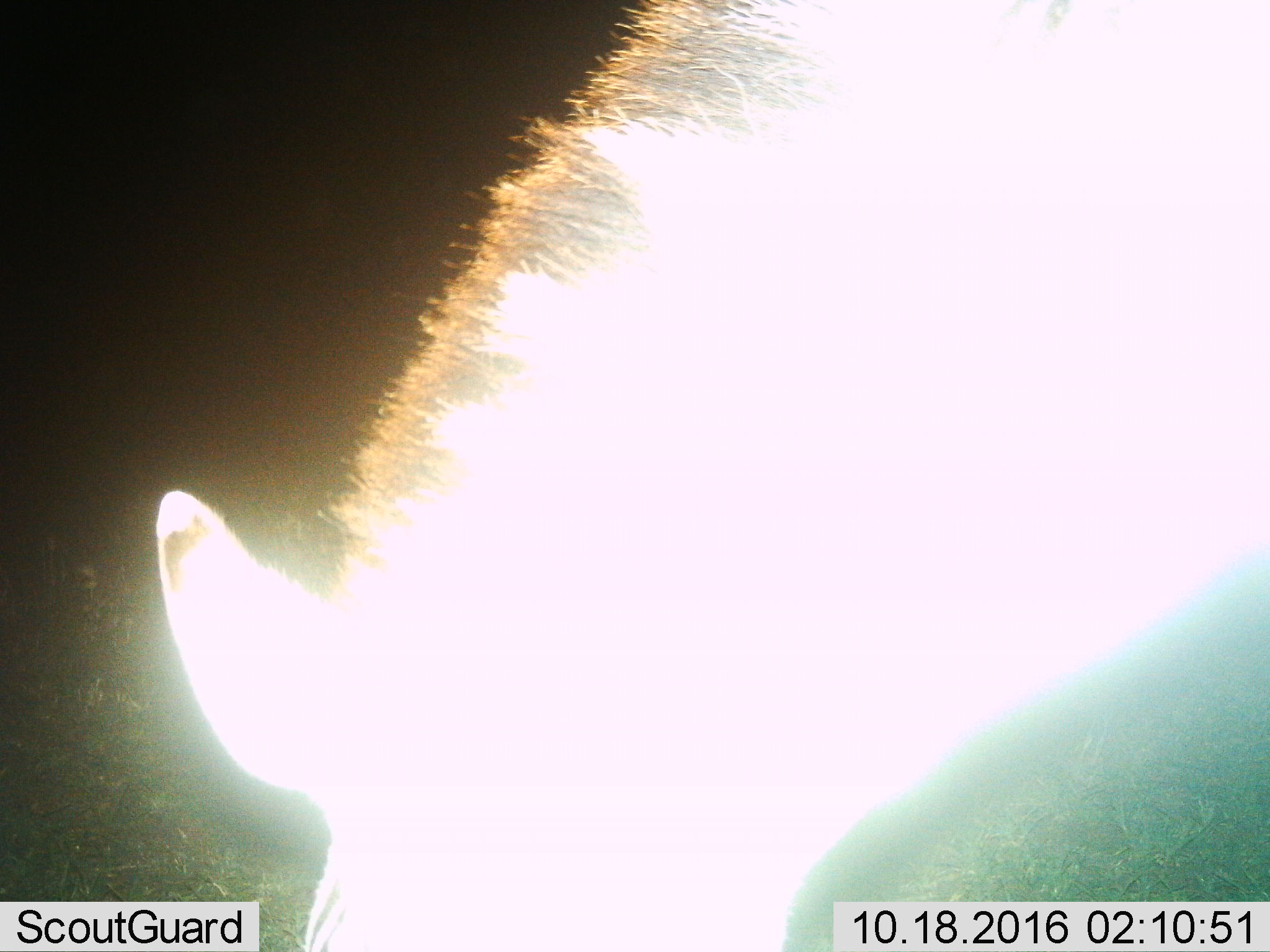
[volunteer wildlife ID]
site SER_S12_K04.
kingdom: Animalia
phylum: Chordata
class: Mammalia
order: Perissodactyla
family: Equidae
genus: Equus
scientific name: Equus quagga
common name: plains zebra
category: zebraplains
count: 1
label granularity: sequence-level